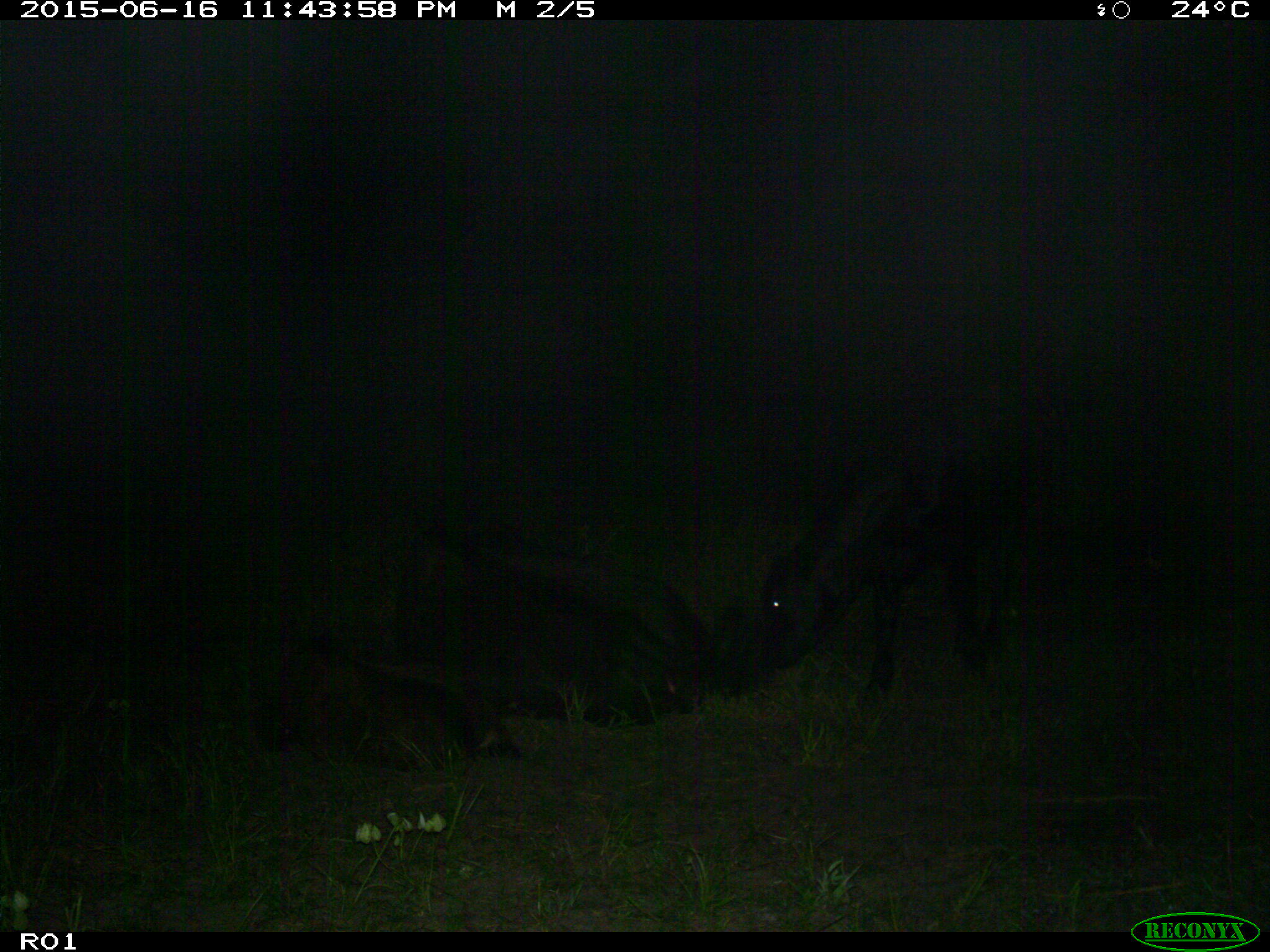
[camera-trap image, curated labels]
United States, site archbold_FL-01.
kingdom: Animalia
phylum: Chordata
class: Mammalia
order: Artiodactyla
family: Bovidae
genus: Bos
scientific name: Bos taurus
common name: domestic cow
Bos taurus (domestic cow).